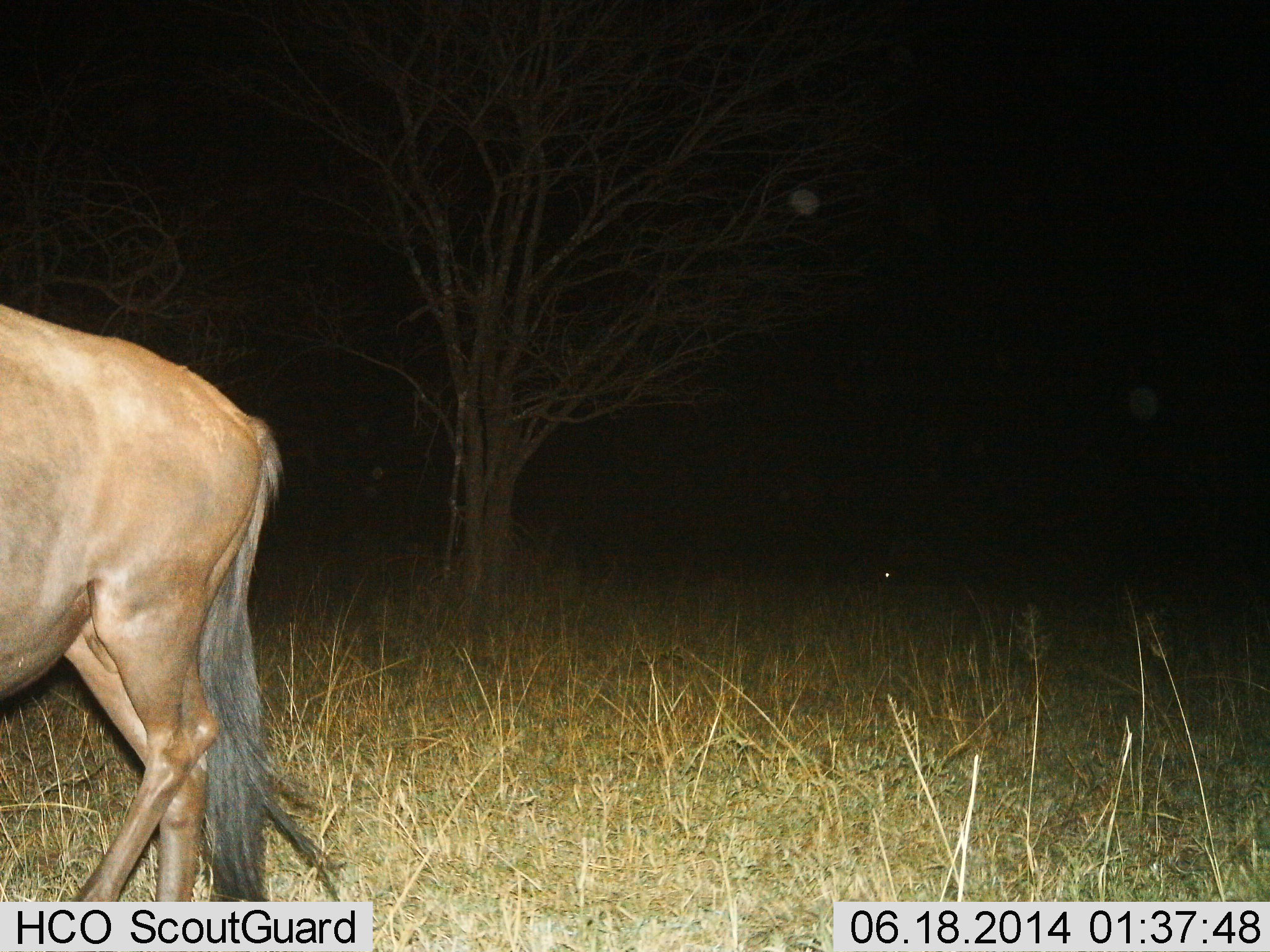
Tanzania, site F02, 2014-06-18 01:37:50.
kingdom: Animalia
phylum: Chordata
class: Mammalia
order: Artiodactyla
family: Bovidae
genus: Connochaetes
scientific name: Connochaetes taurinus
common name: blue wildebeest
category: wildebeest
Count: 1.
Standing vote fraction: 20%.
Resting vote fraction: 0%.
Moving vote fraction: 80%.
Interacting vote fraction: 0%.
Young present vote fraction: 0%.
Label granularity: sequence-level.